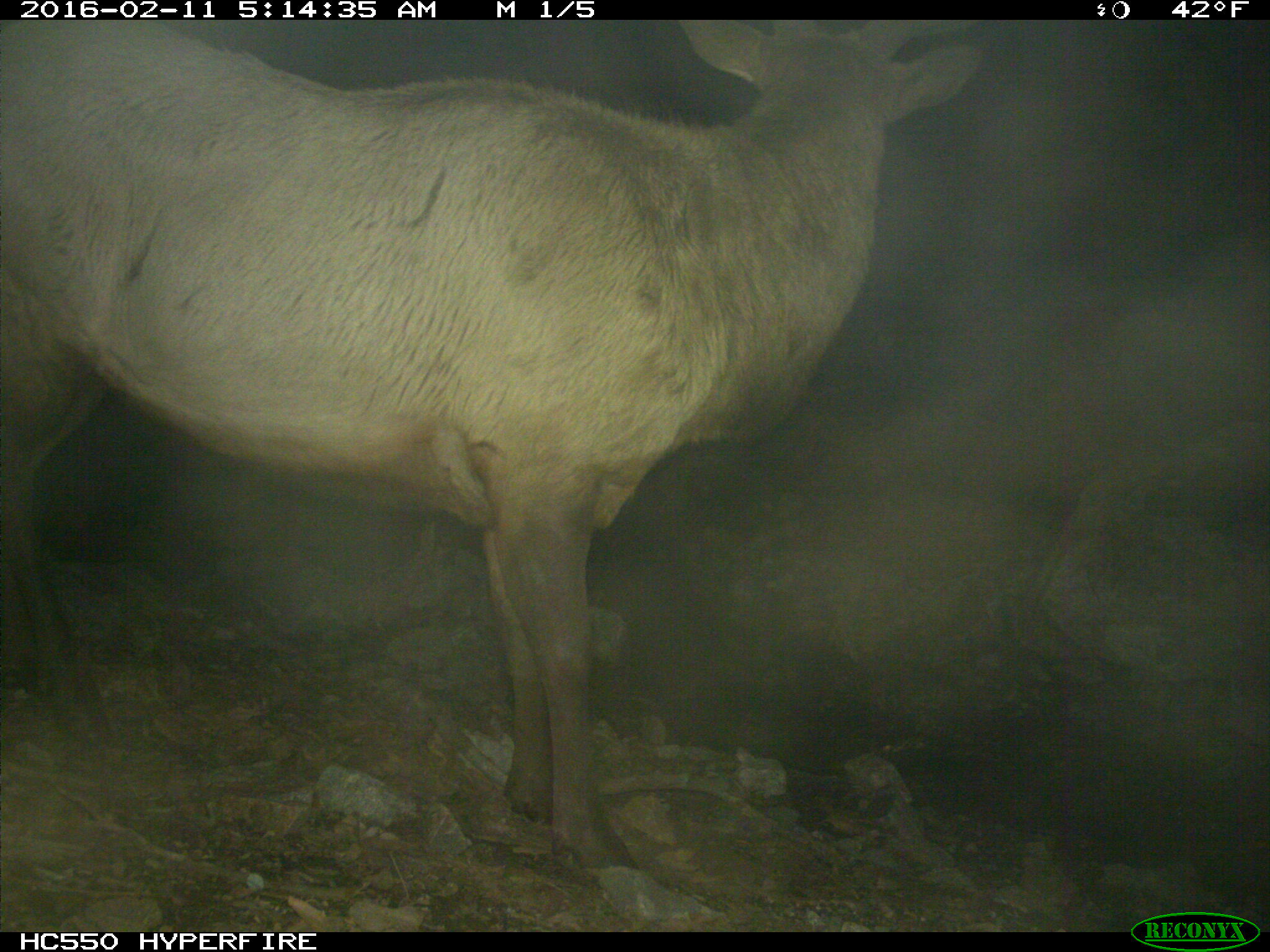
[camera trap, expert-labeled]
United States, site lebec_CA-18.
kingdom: Animalia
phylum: Chordata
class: Mammalia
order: Artiodactyla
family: Cervidae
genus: Cervus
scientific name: Cervus canadensis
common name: elk